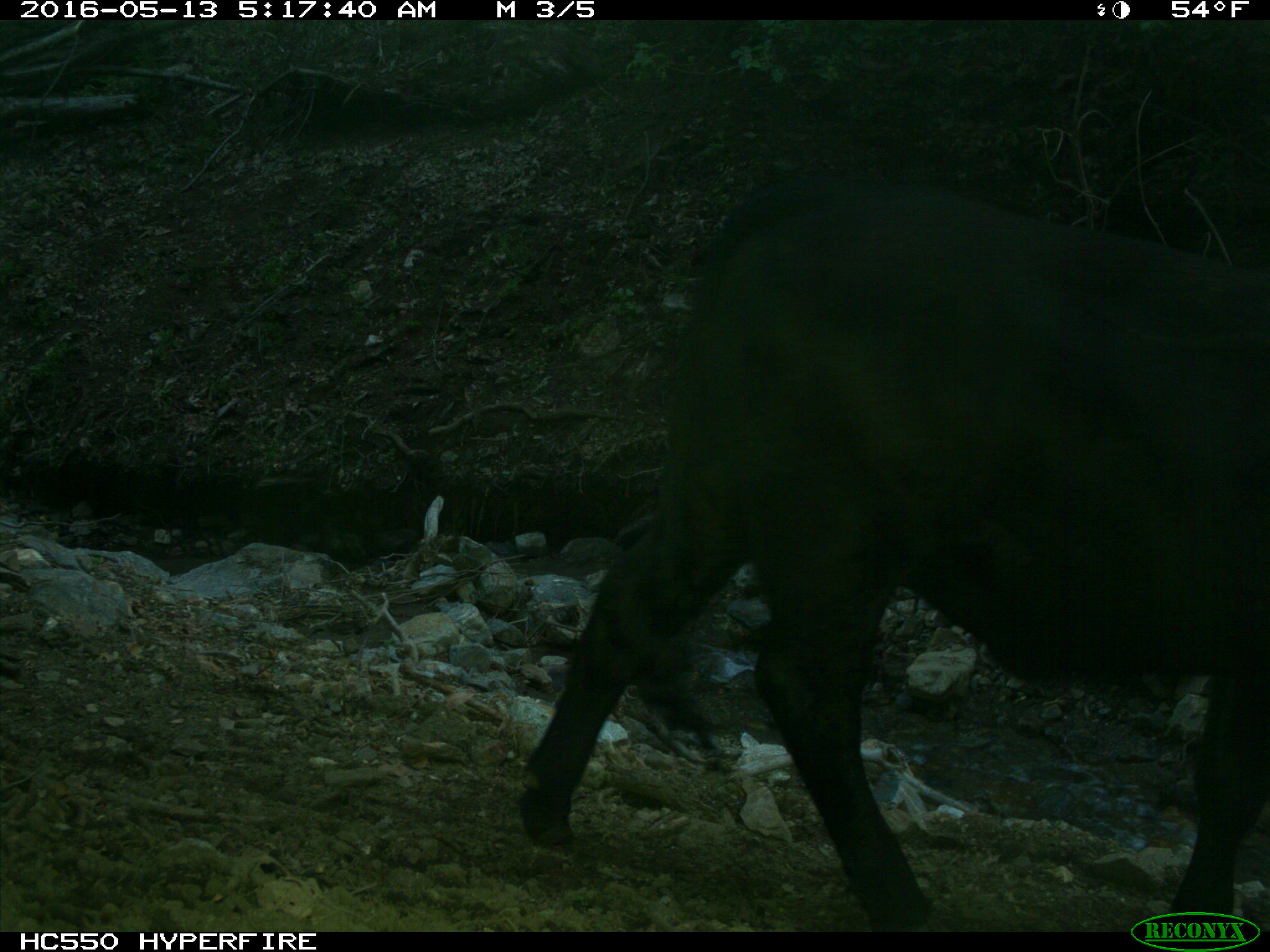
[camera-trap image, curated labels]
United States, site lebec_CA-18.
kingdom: Animalia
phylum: Chordata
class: Mammalia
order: Artiodactyla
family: Bovidae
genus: Bos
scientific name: Bos taurus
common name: domestic cow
Bos taurus (domestic cow).